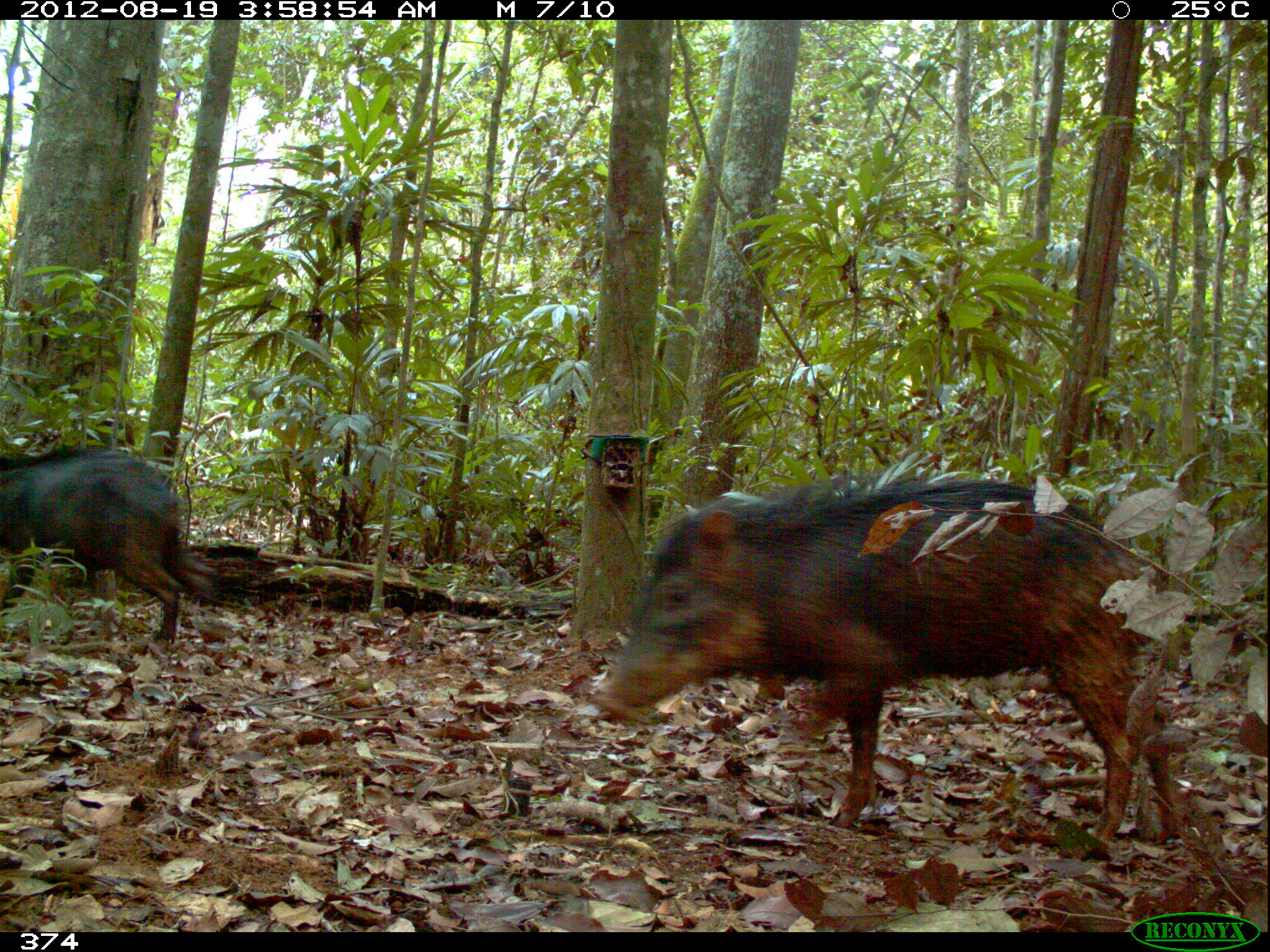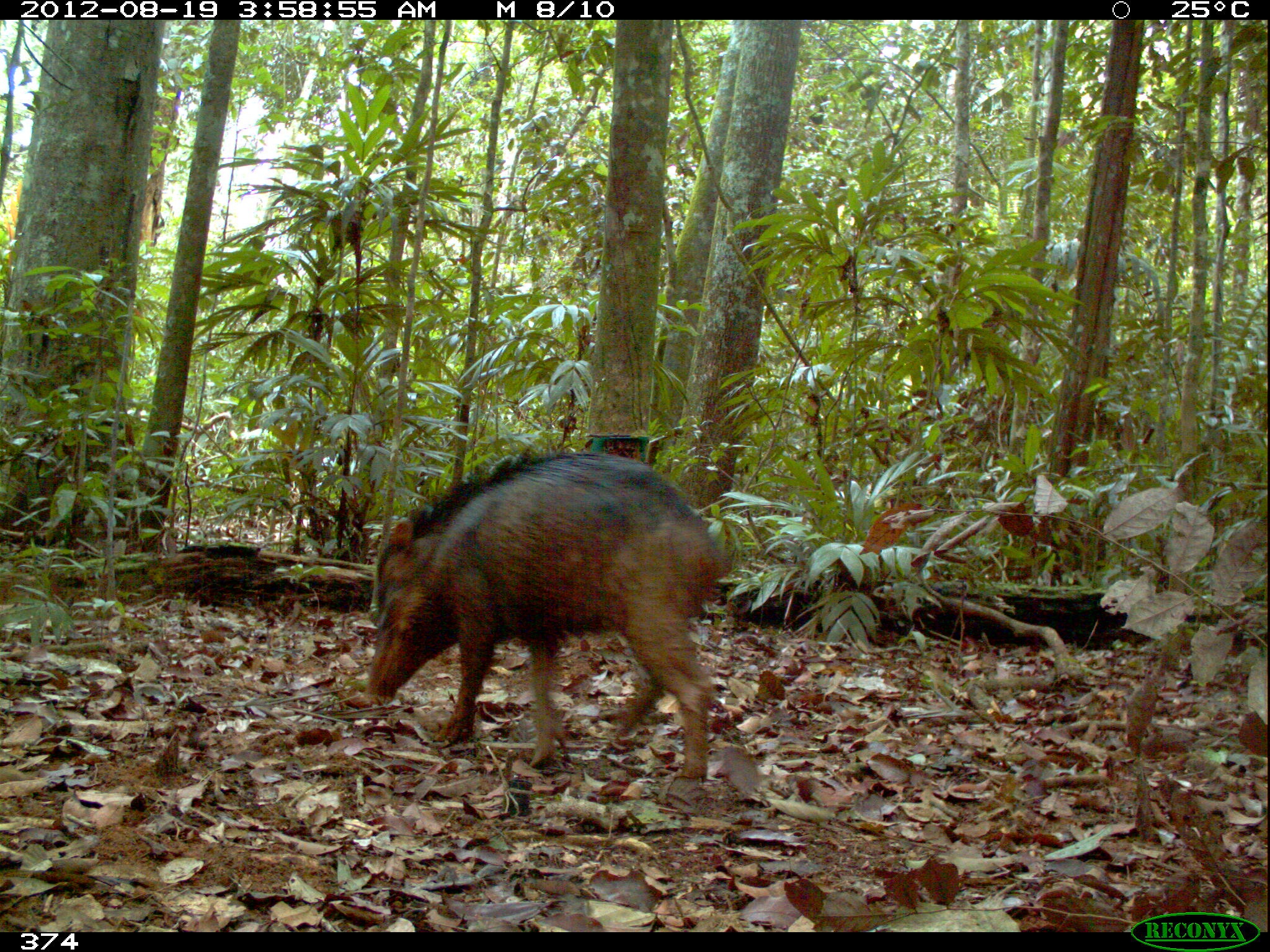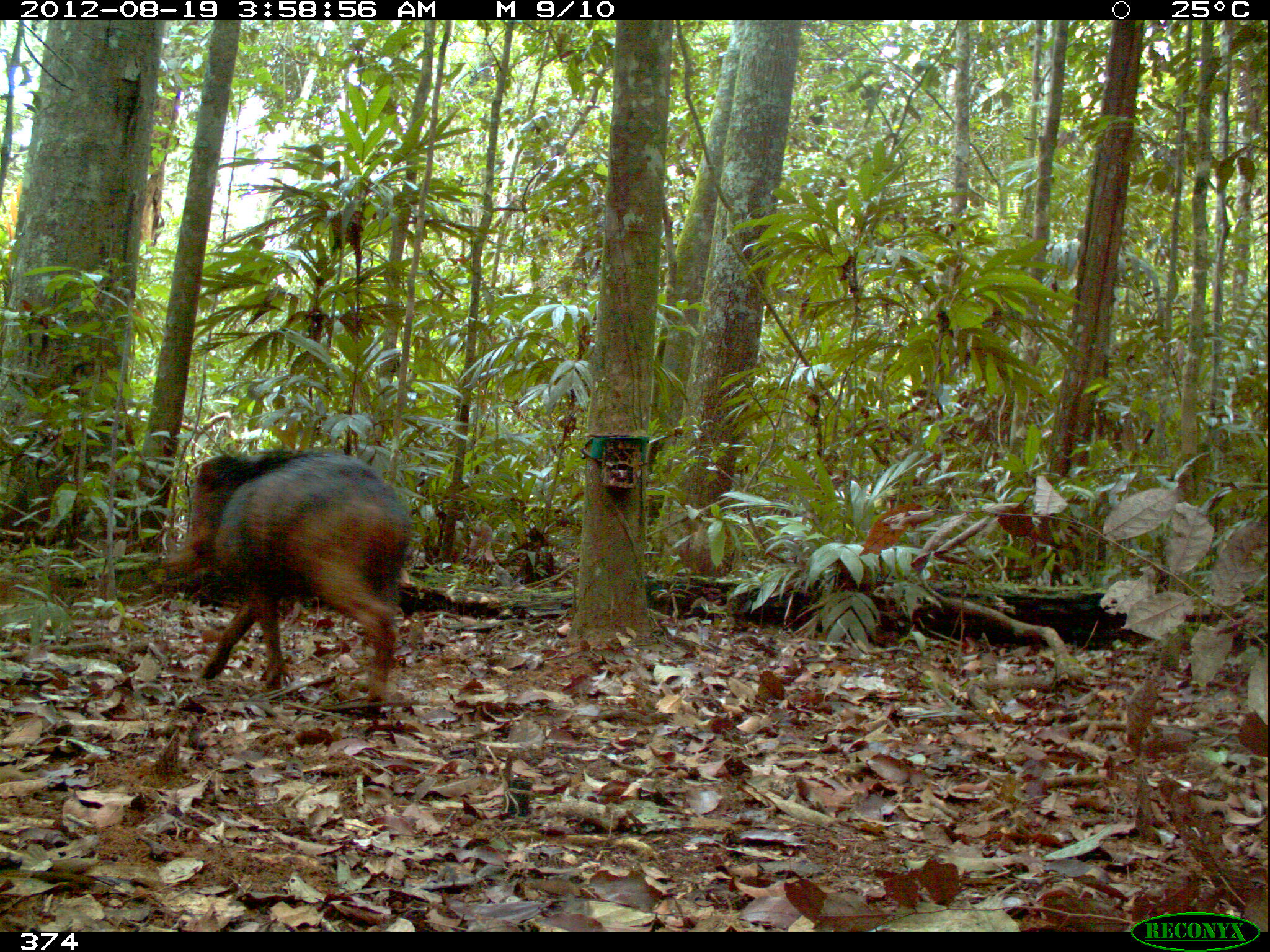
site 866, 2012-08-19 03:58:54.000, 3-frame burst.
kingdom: Animalia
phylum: Chordata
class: Mammalia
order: Artiodactyla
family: Tayassuidae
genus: Tayassu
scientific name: Tayassu pecari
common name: white-lipped peccary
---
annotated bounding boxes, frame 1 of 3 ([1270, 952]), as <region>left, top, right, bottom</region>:
tayassu pecari: <region>589, 474, 1182, 843</region>; <region>0, 438, 187, 648</region>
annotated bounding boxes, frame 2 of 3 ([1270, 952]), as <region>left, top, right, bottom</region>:
tayassu pecari: <region>365, 448, 728, 790</region>